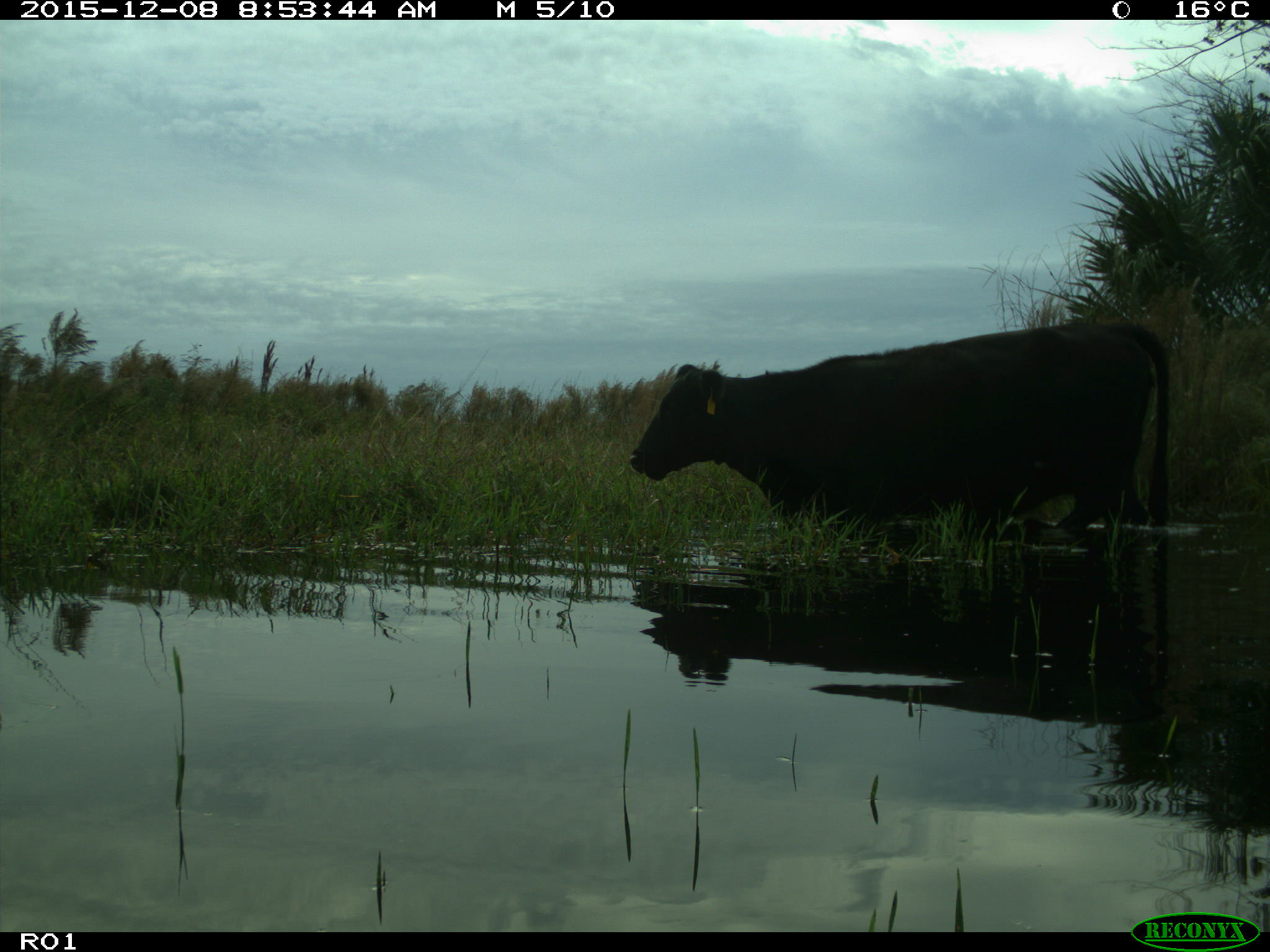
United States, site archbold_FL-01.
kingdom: Animalia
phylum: Chordata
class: Mammalia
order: Artiodactyla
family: Bovidae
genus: Bos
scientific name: Bos taurus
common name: domestic cow